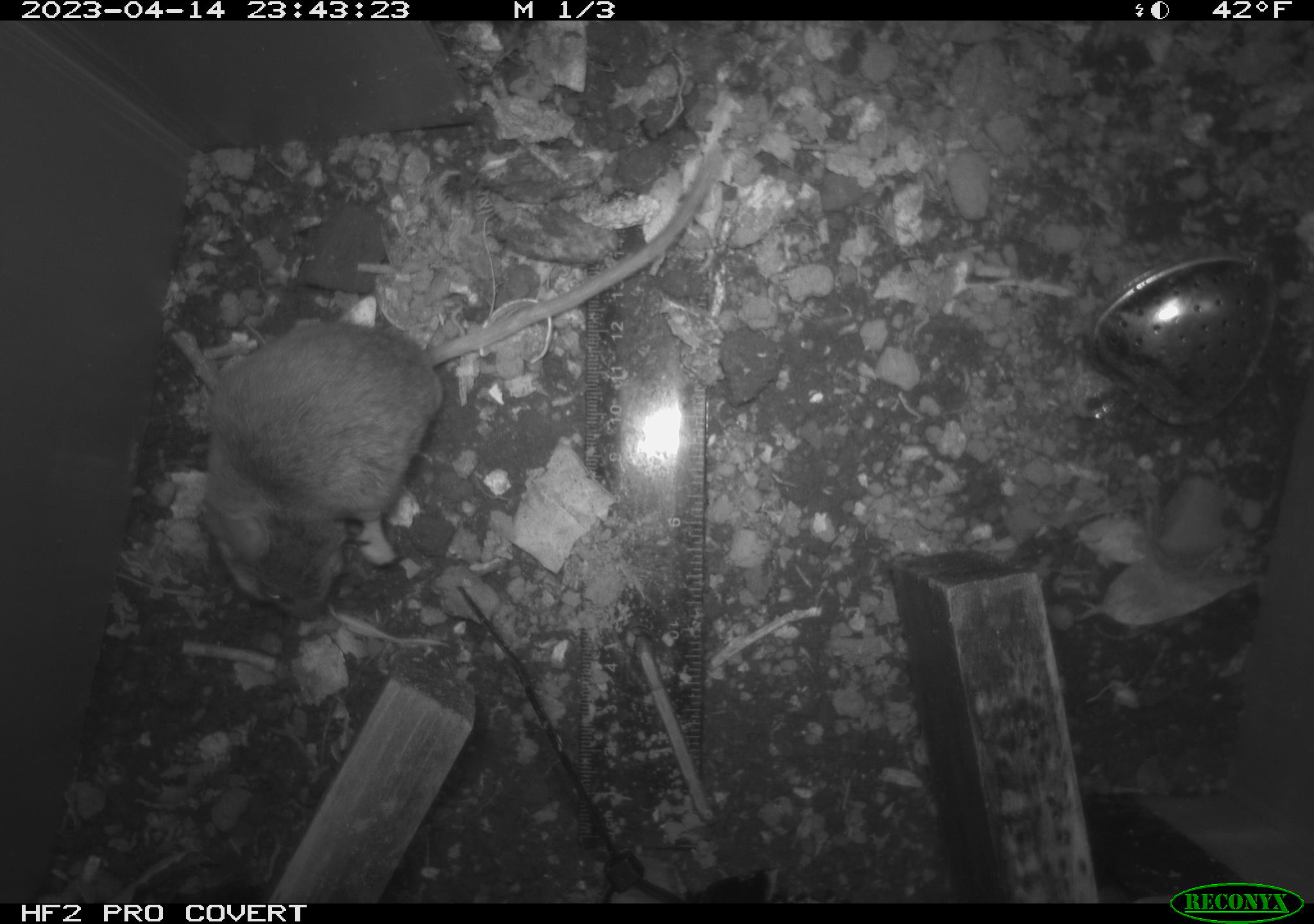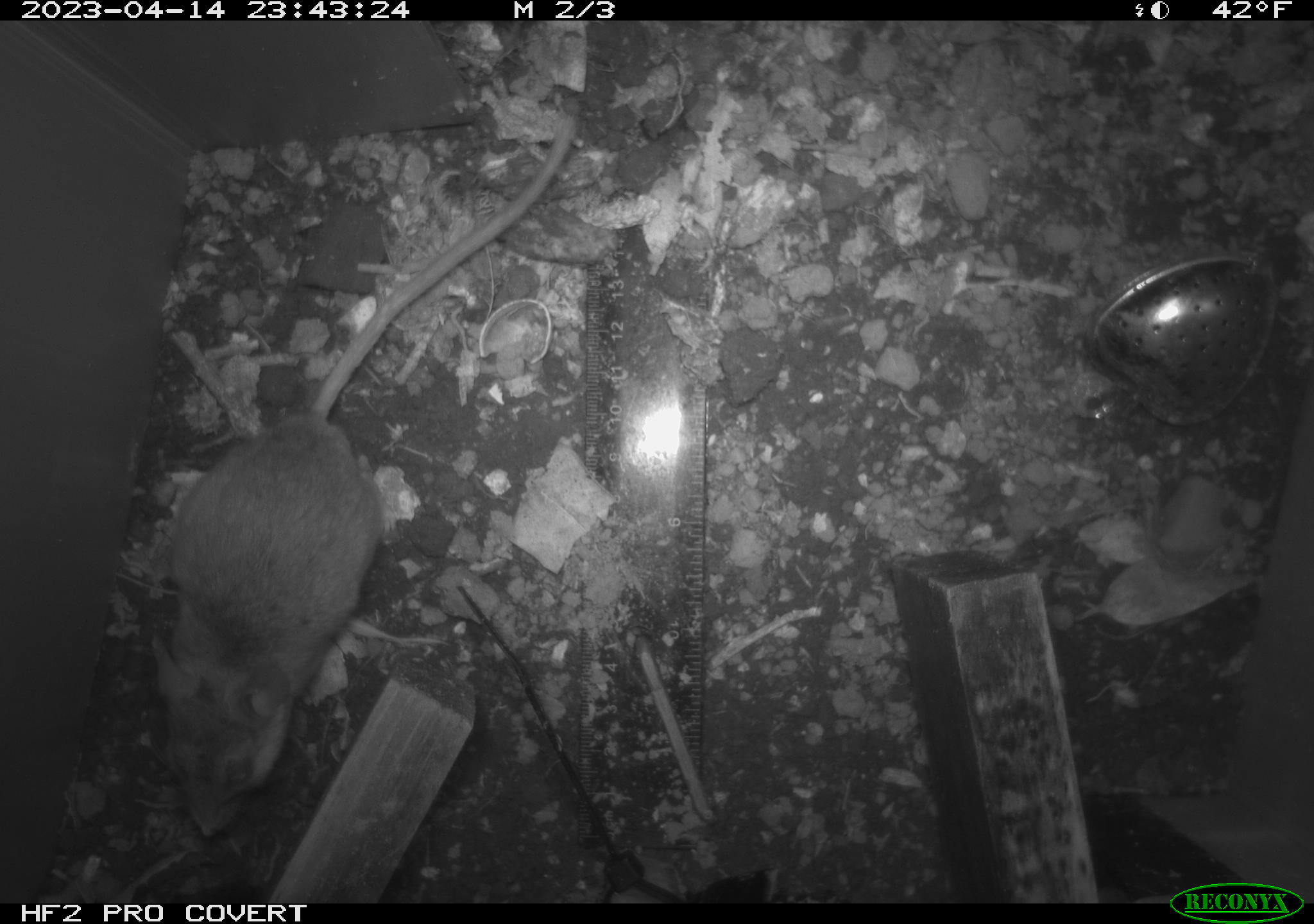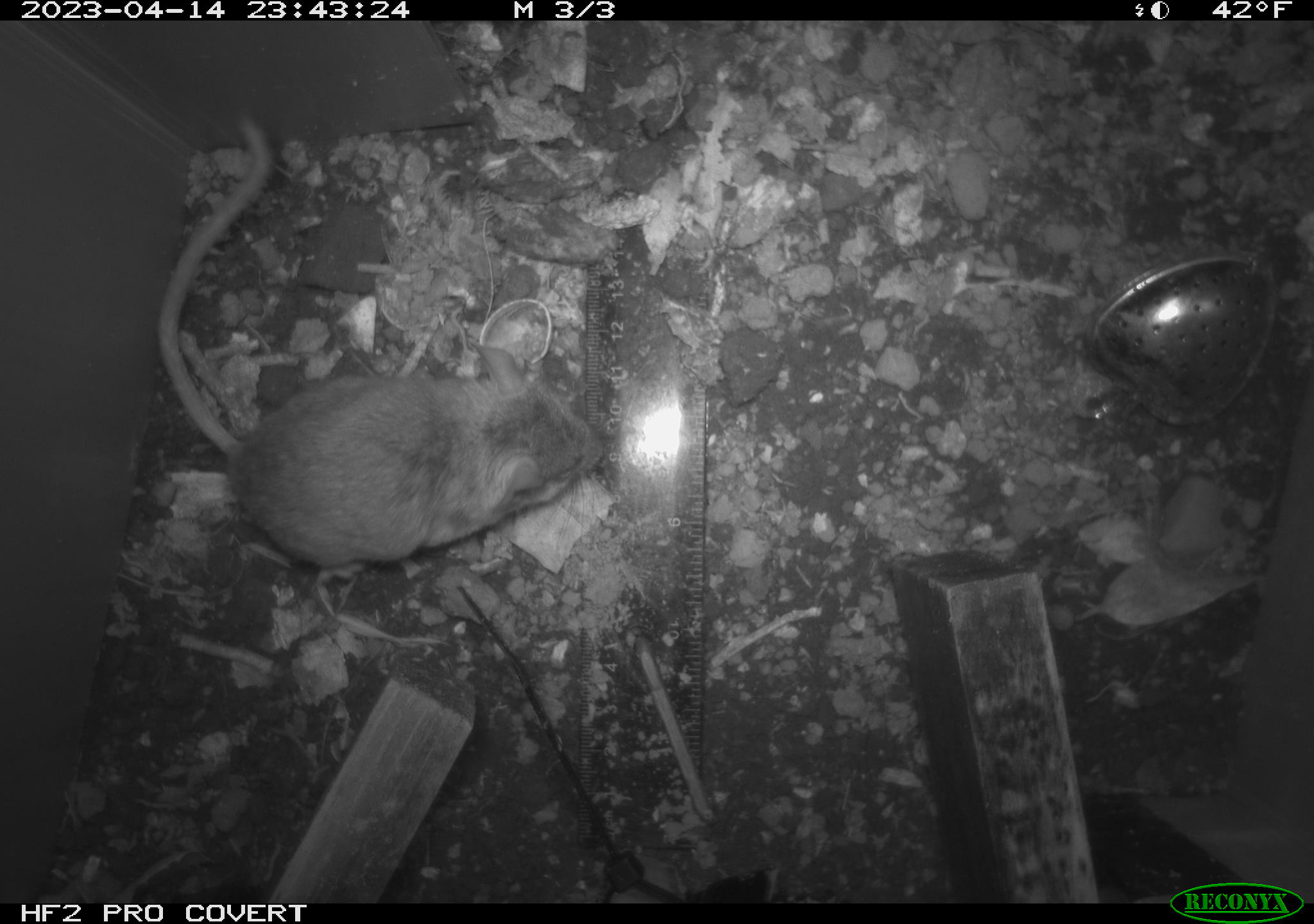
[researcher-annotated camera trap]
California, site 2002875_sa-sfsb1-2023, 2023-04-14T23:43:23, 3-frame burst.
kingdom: Animalia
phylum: Chordata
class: Mammalia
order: Rodentia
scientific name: Rodentia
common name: mouse species